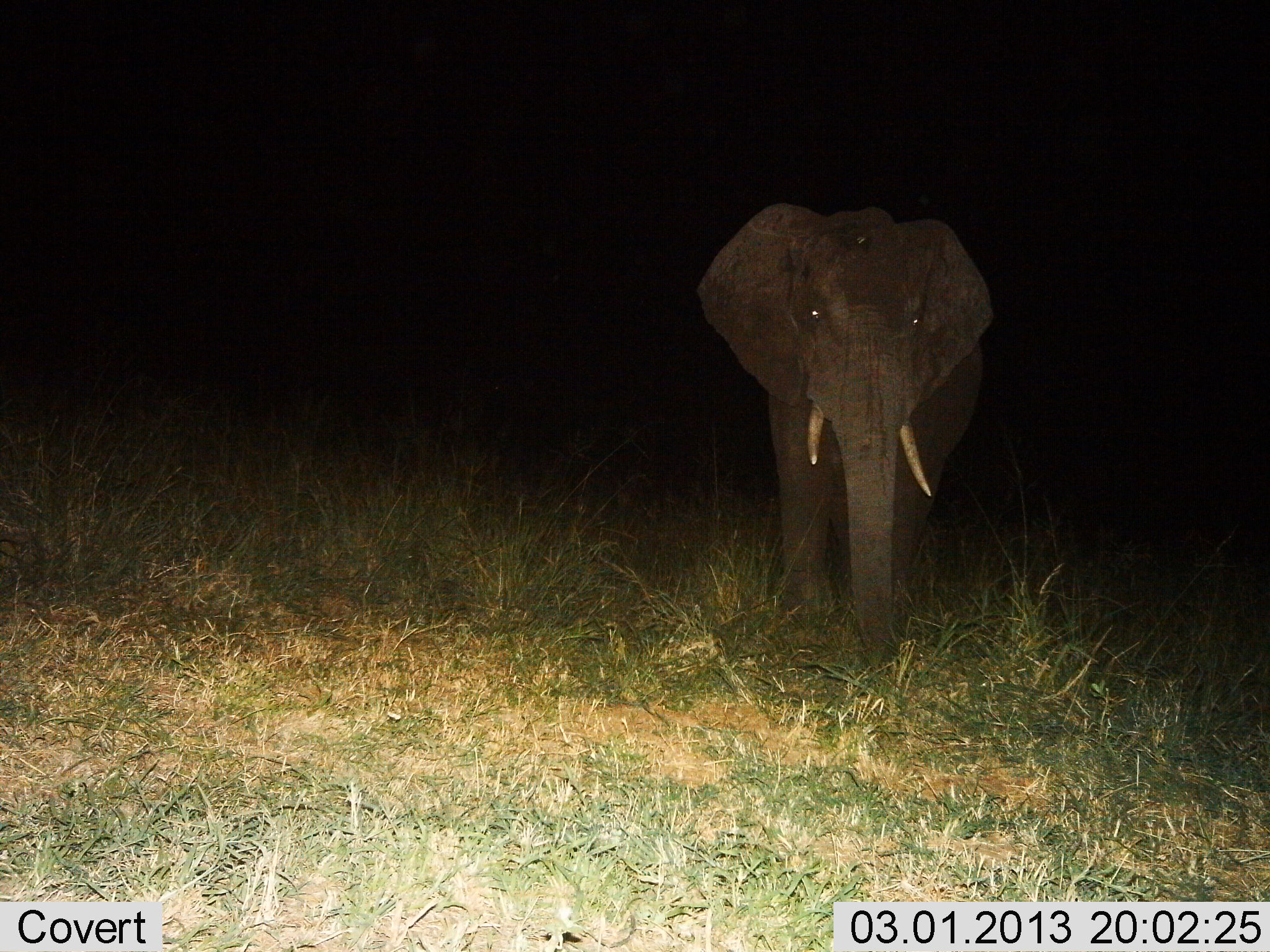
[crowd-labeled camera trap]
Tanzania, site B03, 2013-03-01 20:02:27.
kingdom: Animalia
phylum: Chordata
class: Mammalia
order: Proboscidea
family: Elephantidae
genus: Loxodonta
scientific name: Loxodonta africana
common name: african bush elephant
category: elephant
Elephant (african bush elephant) (Loxodonta africana), count 1. Behavior (volunteer vote fractions): standing 60%, resting 0%, moving 53%, interacting 0%. Young present (vote fraction): 0%. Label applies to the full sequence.